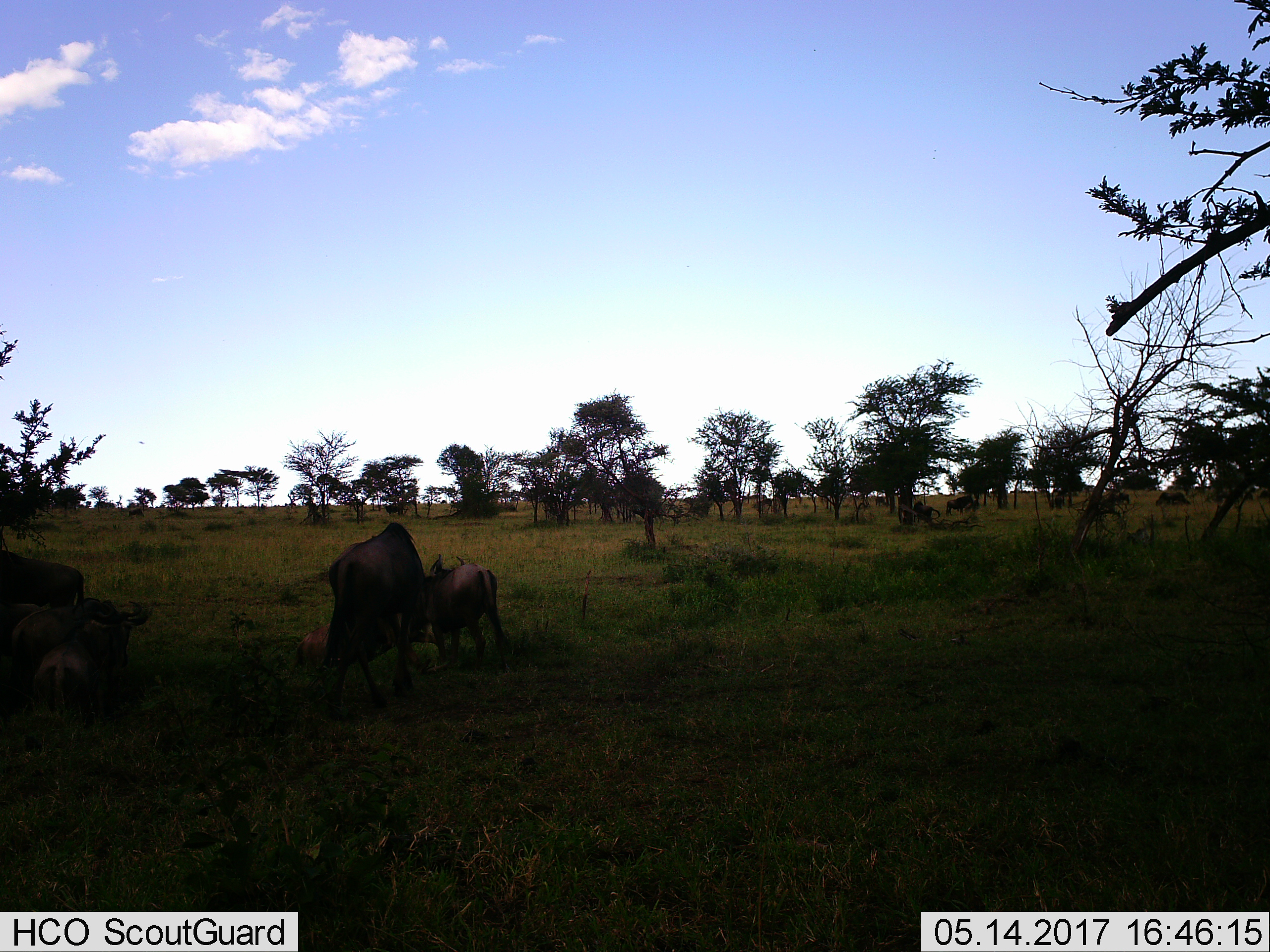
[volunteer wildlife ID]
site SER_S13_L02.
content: unidentified animal